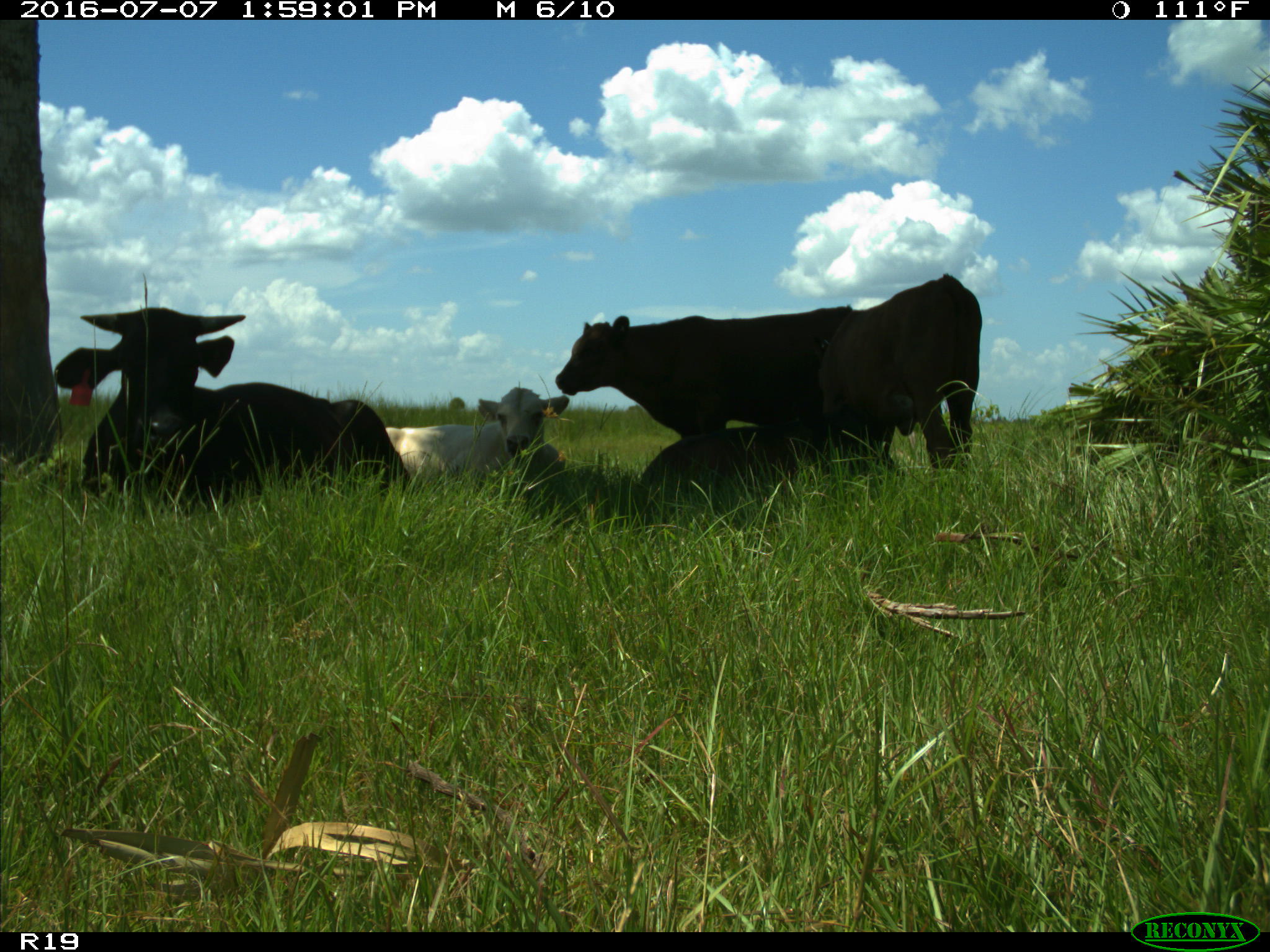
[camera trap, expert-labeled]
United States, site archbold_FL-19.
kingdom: Animalia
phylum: Chordata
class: Mammalia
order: Artiodactyla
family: Bovidae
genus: Bos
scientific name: Bos taurus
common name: domestic cow